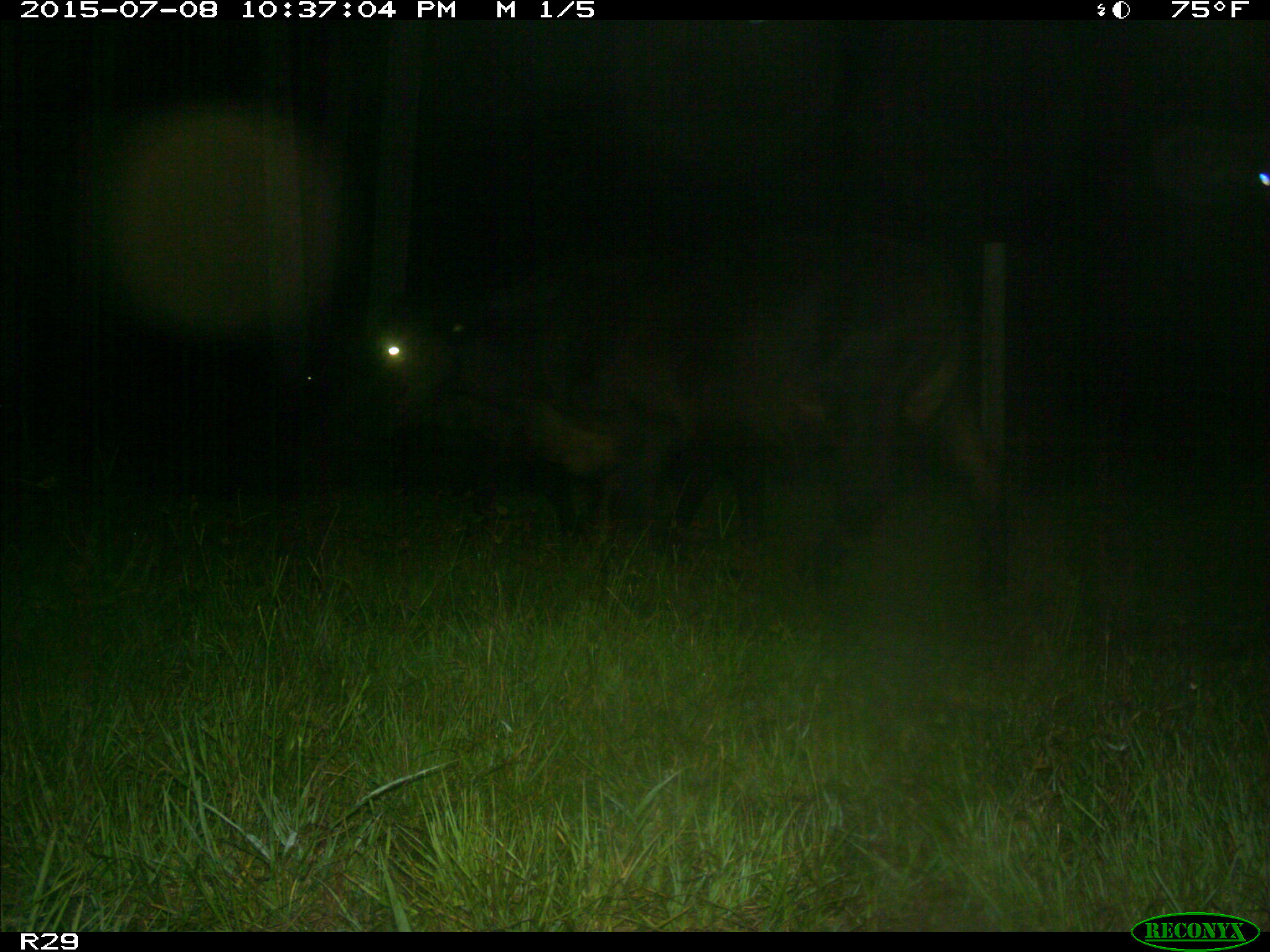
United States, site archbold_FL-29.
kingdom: Animalia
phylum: Chordata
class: Mammalia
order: Artiodactyla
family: Bovidae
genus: Bos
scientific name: Bos taurus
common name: domestic cow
Bos taurus (domestic cow).